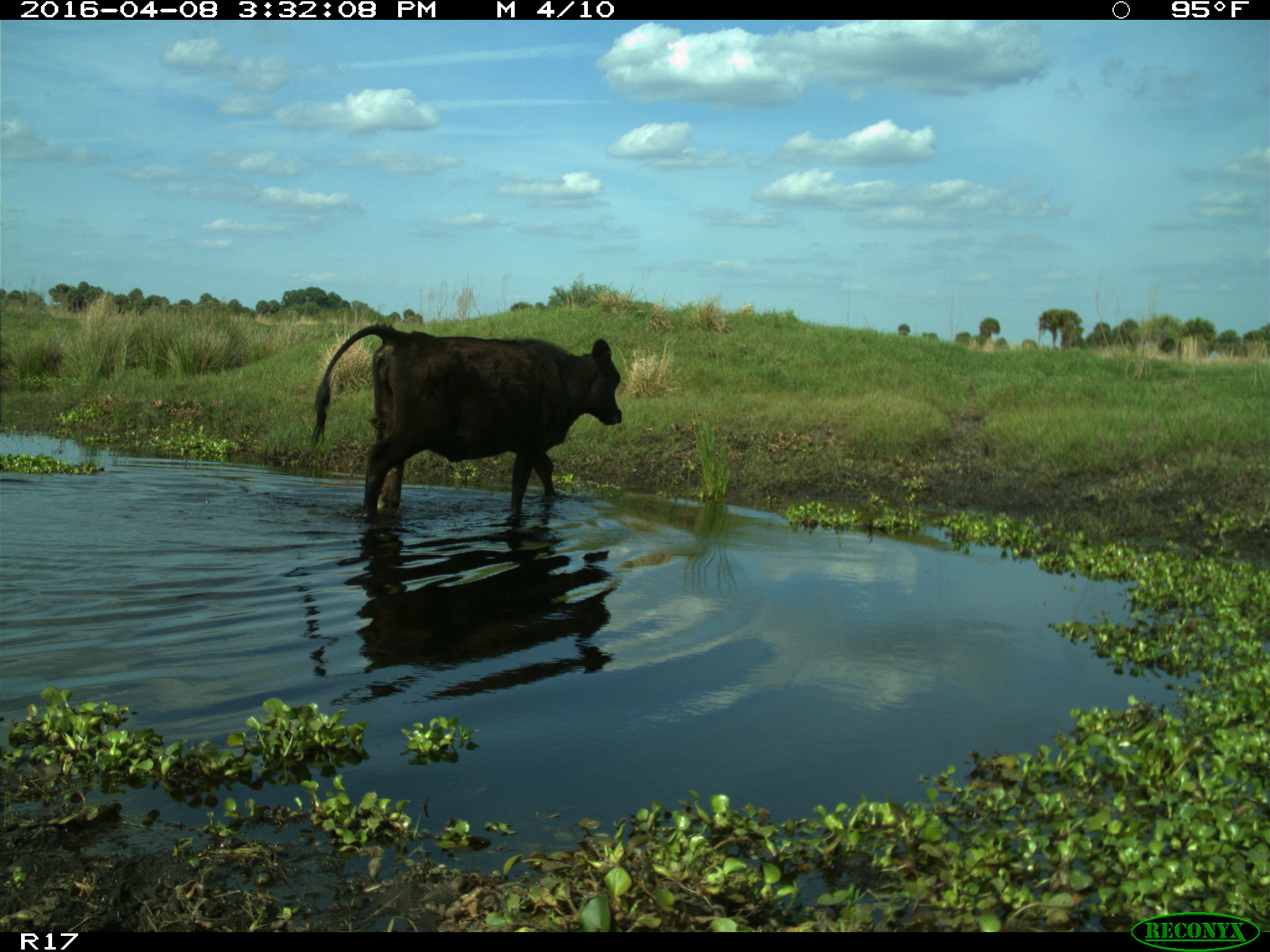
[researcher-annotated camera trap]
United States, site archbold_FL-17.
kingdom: Animalia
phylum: Chordata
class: Mammalia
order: Artiodactyla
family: Bovidae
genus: Bos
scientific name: Bos taurus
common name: domestic cow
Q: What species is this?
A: Bos taurus (domestic cow).